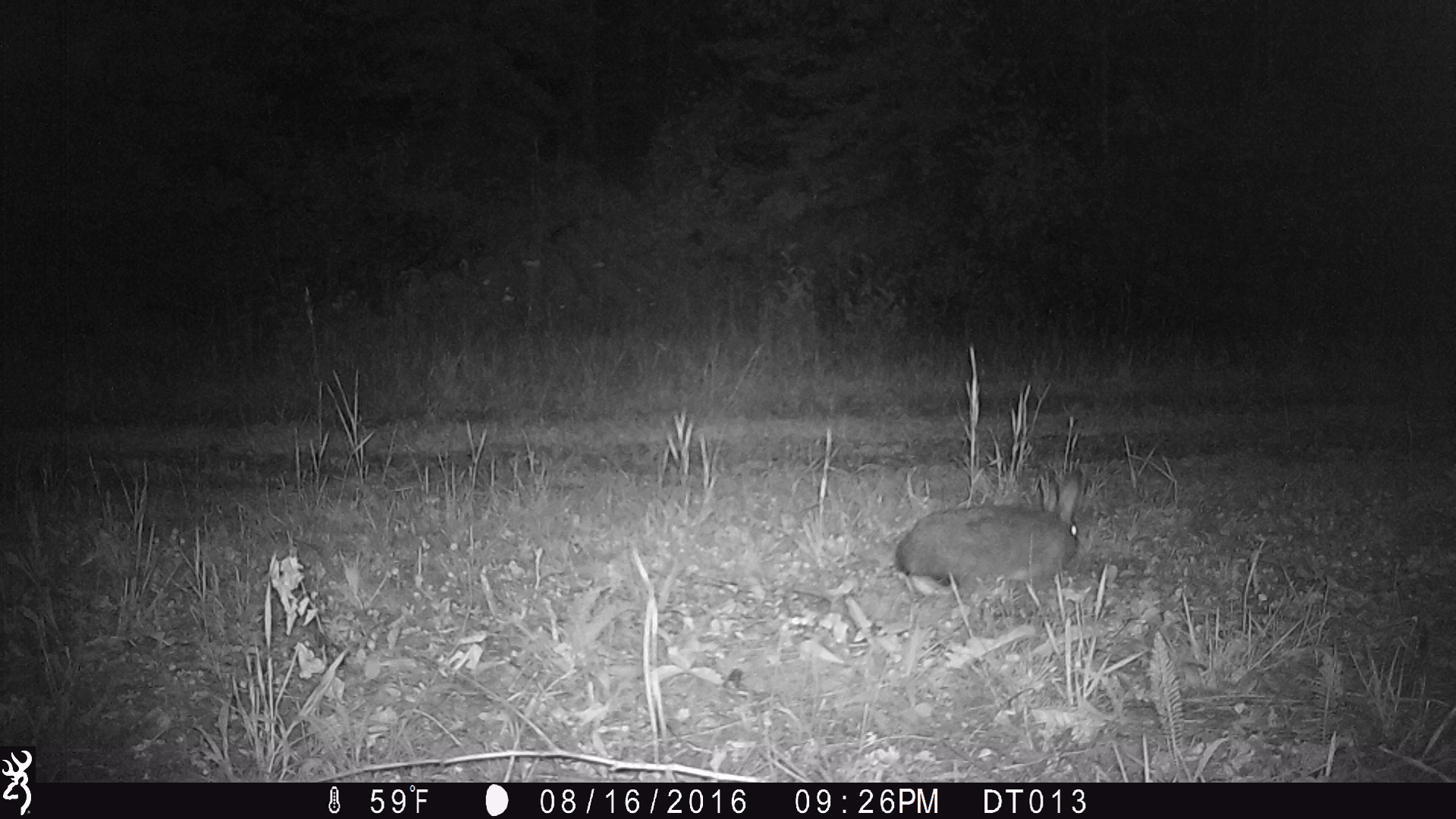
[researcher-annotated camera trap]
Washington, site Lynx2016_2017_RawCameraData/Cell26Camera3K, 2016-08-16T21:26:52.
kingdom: Animalia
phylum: Chordata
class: Mammalia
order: Lagomorpha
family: Leporidae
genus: Lepus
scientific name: Lepus americanus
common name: snowshoe hare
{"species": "Lepus americanus (snowshoe hare)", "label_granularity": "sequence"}